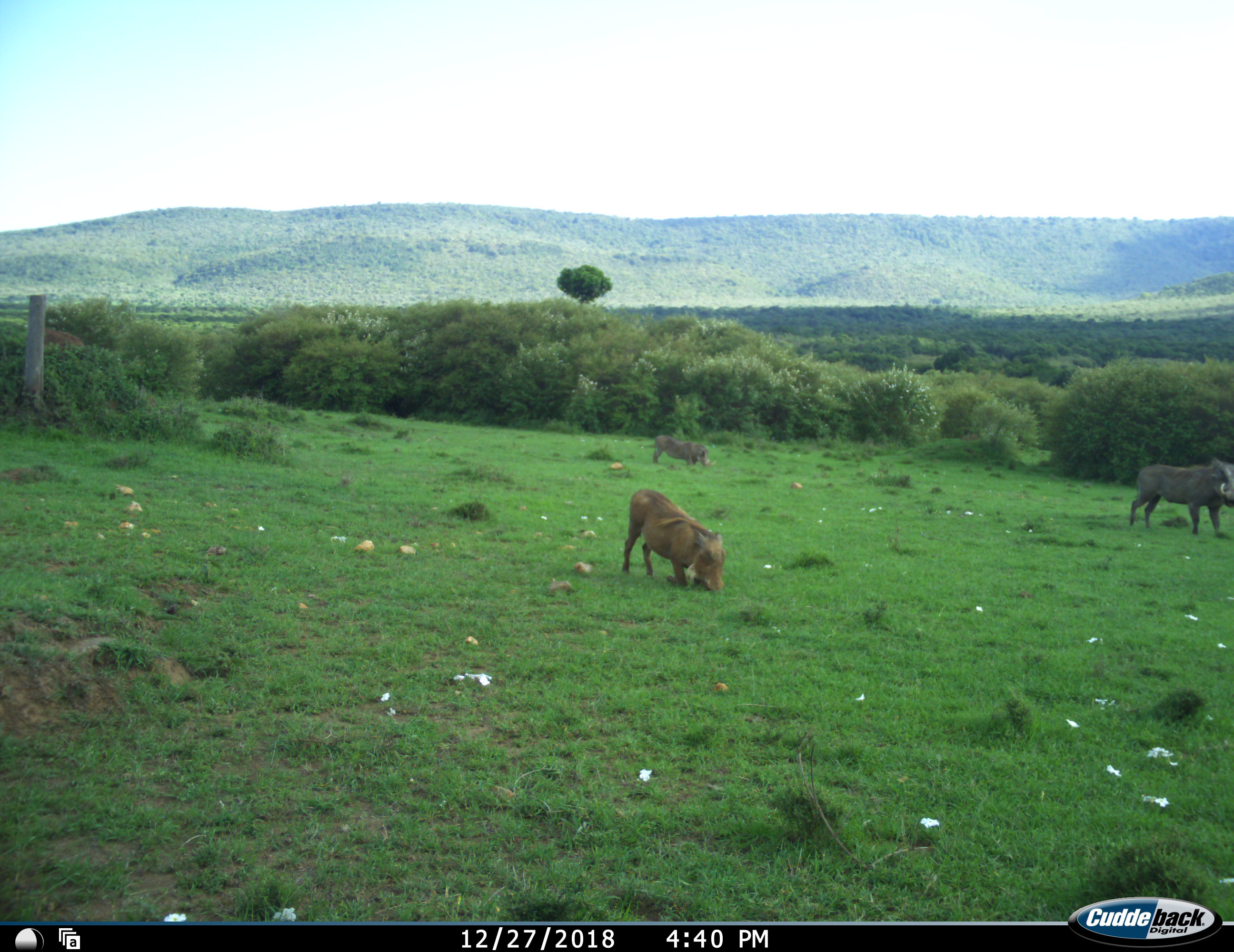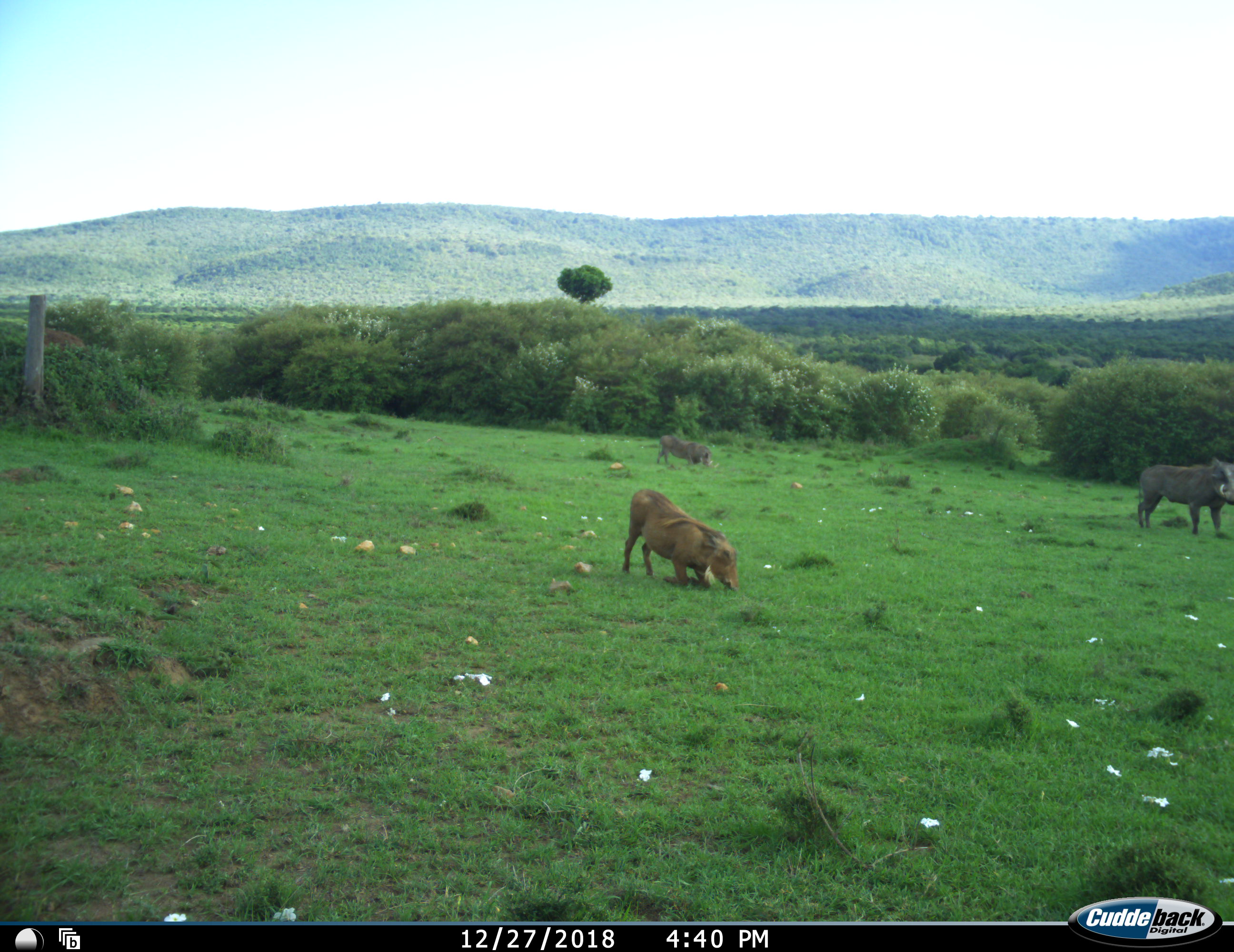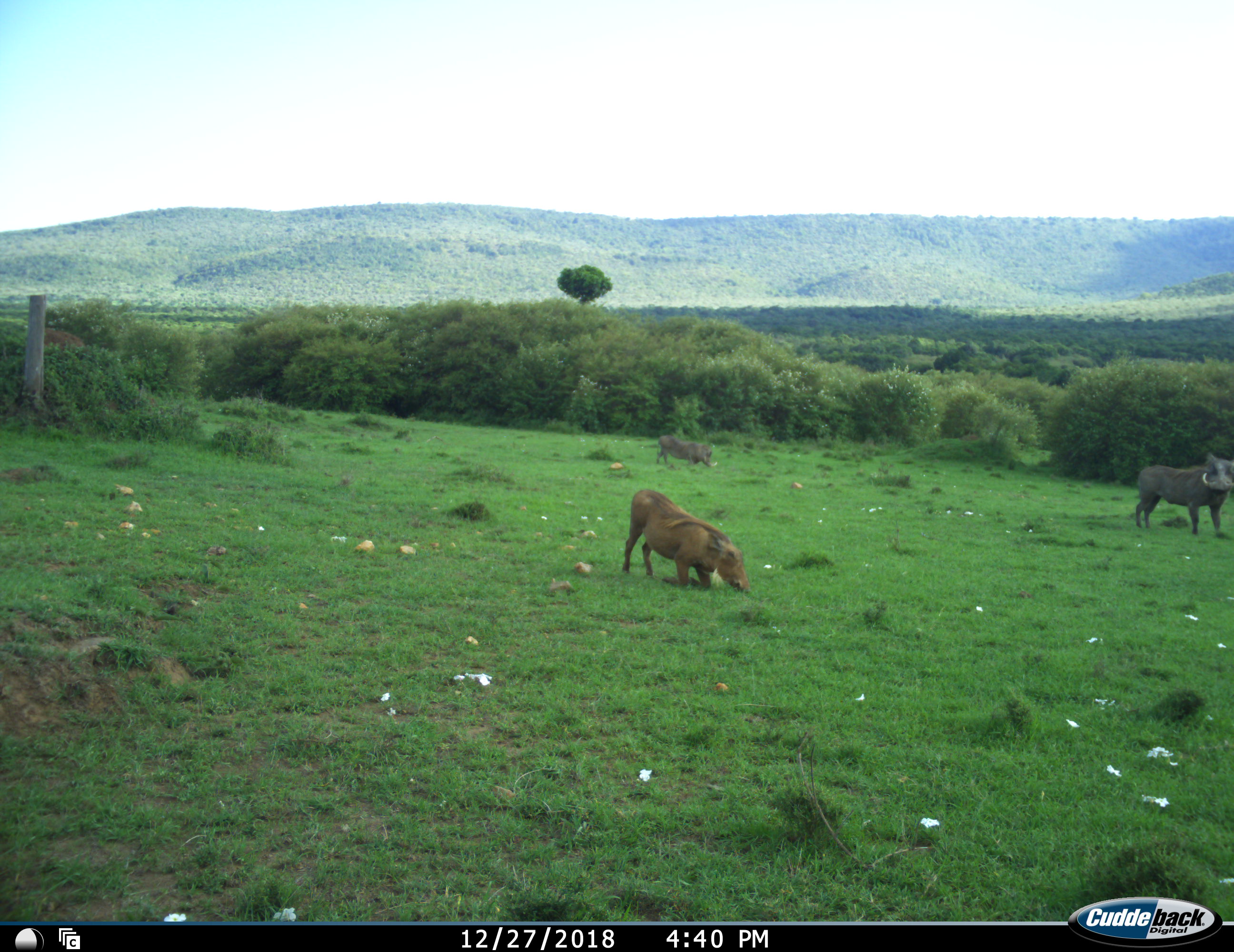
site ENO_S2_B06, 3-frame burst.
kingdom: Animalia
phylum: Chordata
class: Mammalia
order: Artiodactyla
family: Suidae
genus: Phacochoerus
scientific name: Phacochoerus africanus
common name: warthog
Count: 3.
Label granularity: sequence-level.